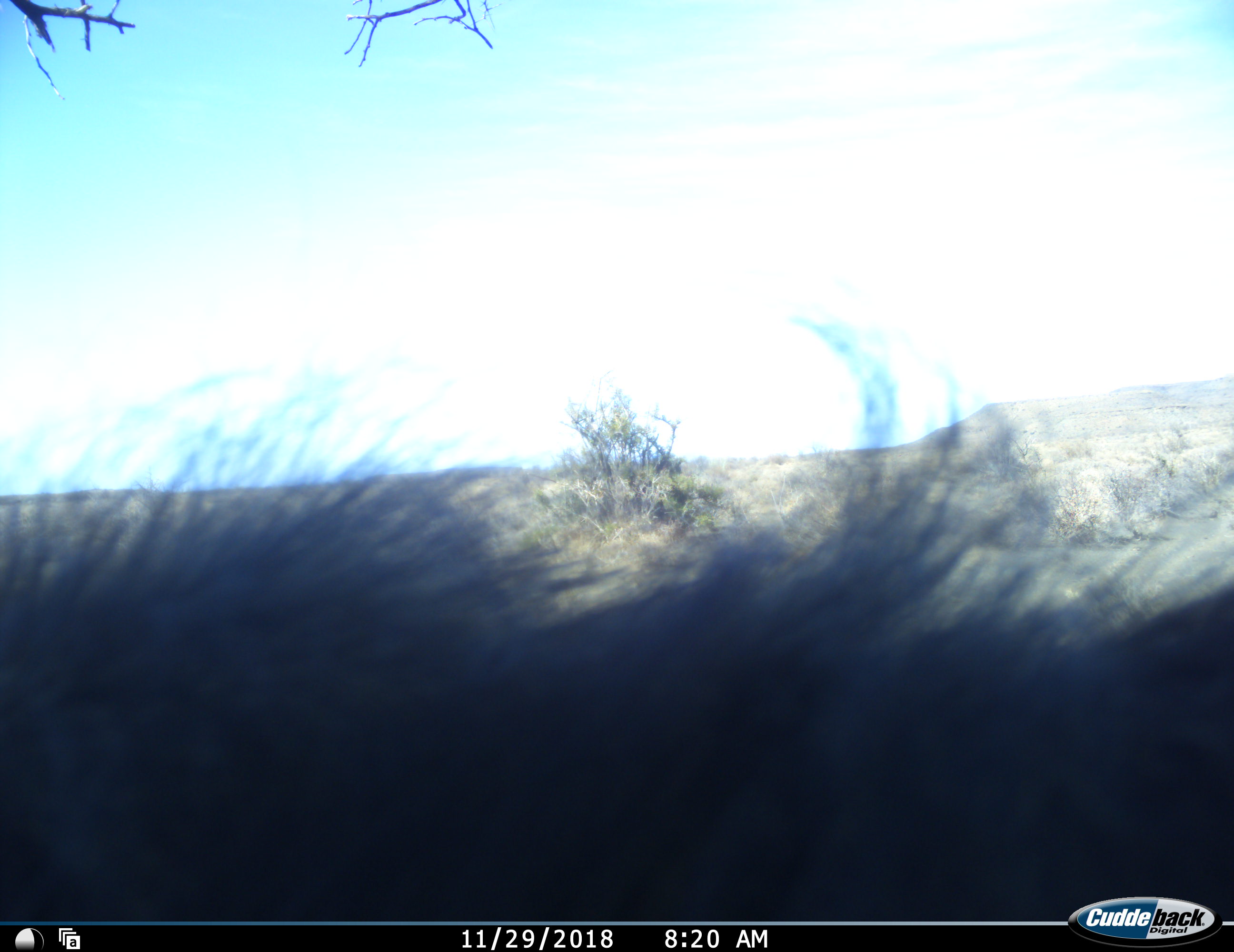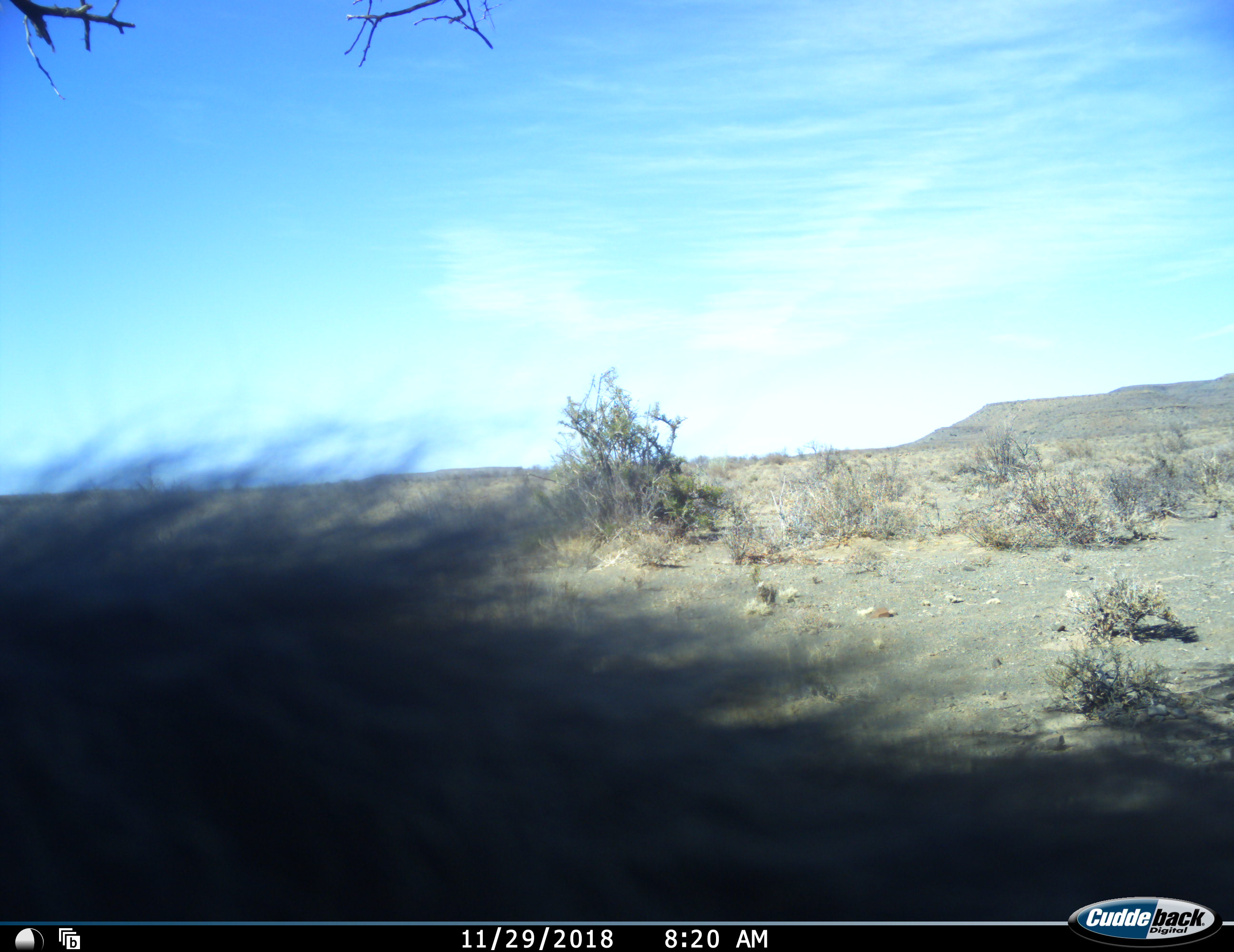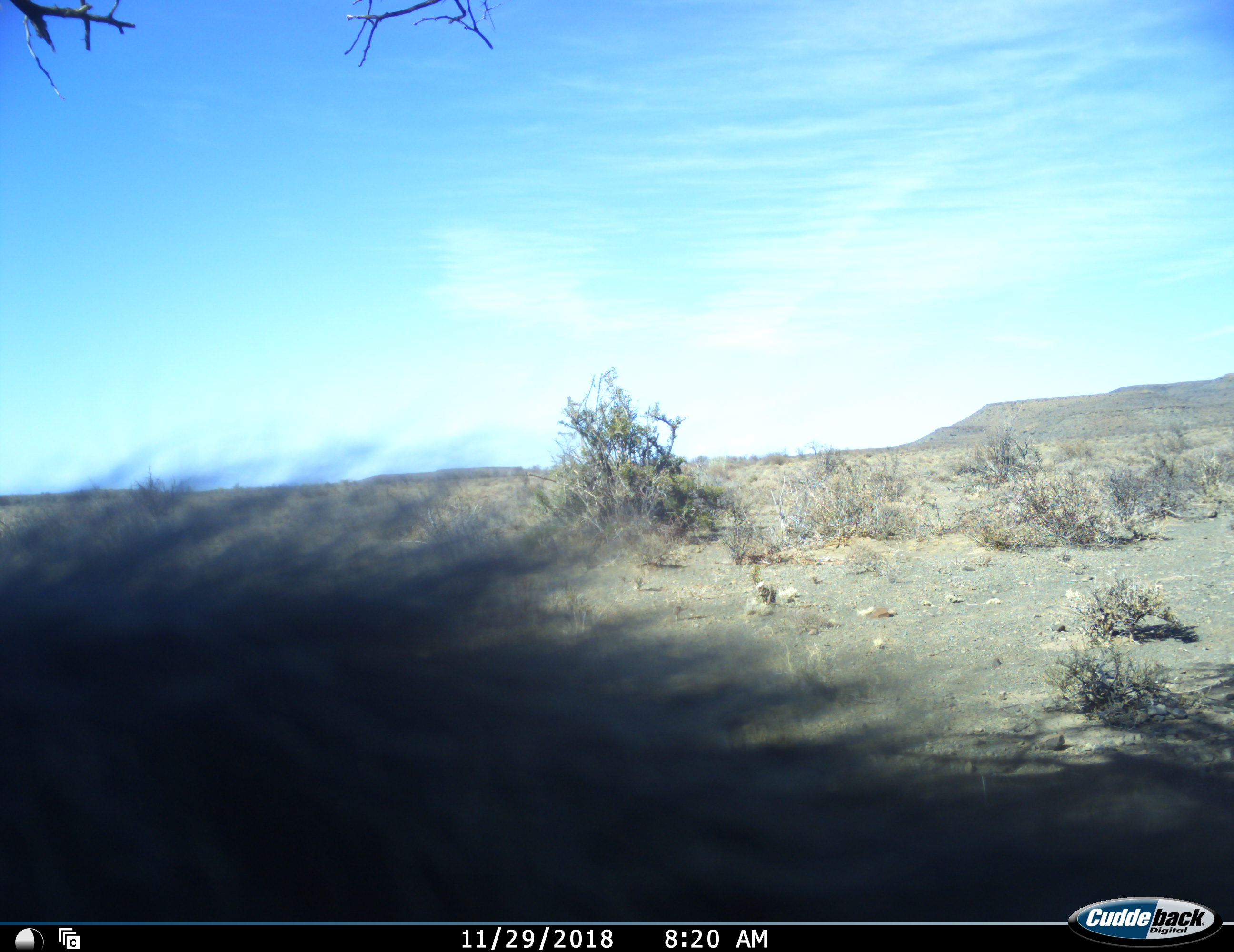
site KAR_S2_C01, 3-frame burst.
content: unidentified animal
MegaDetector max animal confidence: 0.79